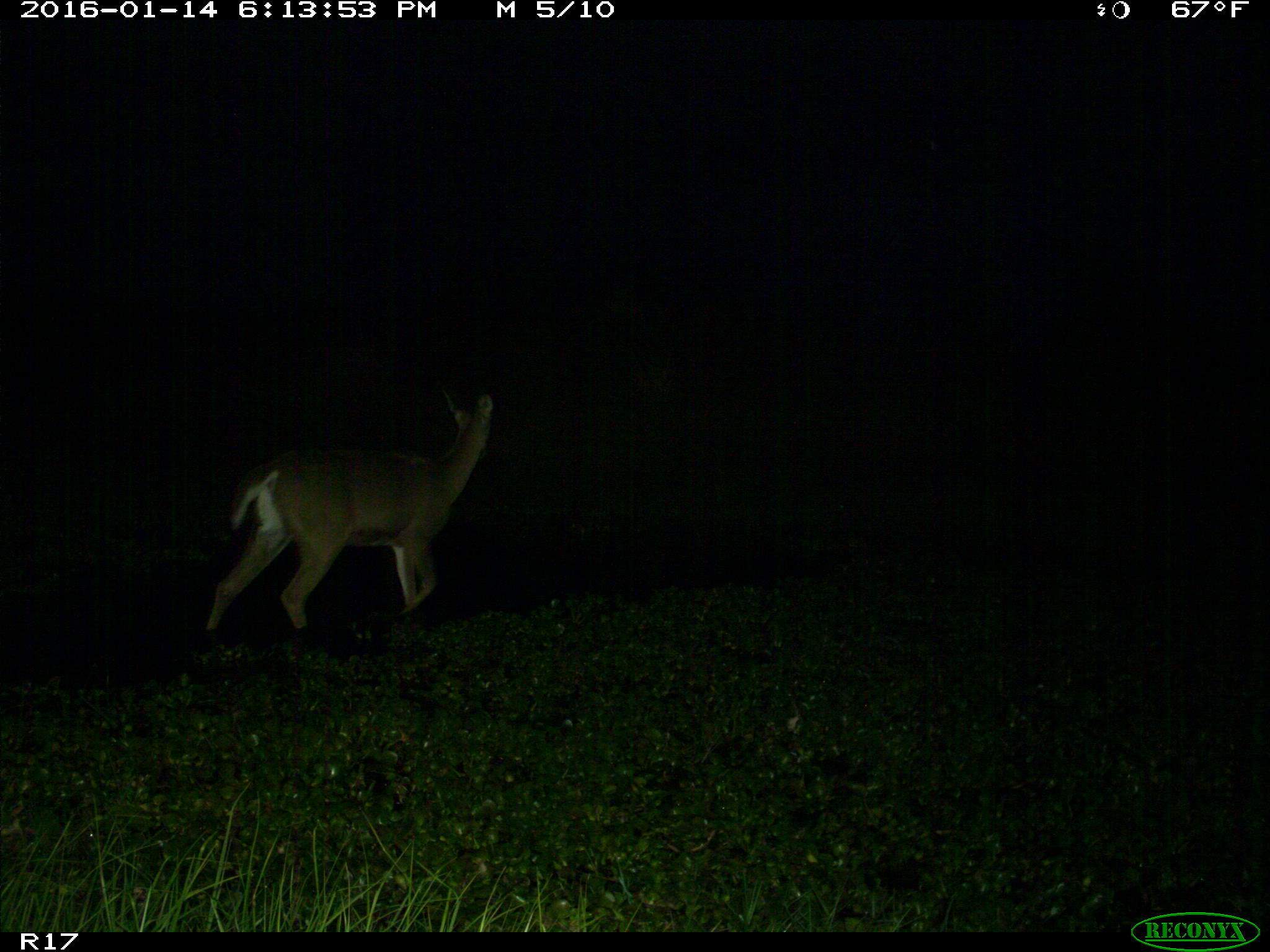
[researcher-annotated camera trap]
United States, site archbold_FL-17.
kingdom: Animalia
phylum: Chordata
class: Mammalia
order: Artiodactyla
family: Cervidae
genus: Odocoileus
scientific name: Odocoileus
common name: deer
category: unidentified deer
Unidentified deer (deer) (Odocoileus).